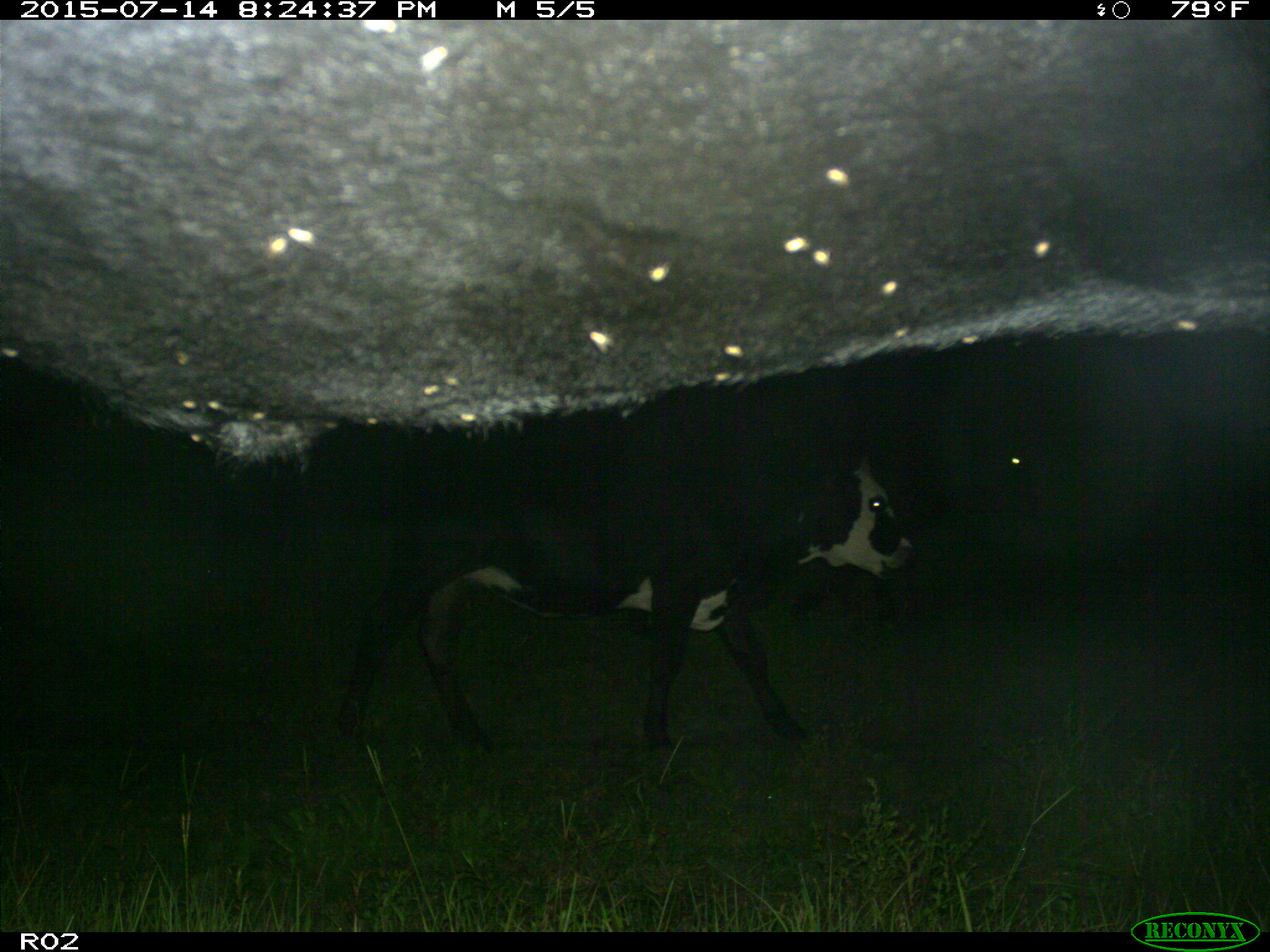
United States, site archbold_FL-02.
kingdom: Animalia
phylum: Chordata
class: Mammalia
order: Artiodactyla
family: Bovidae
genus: Bos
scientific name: Bos taurus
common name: domestic cow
Bos taurus (domestic cow).